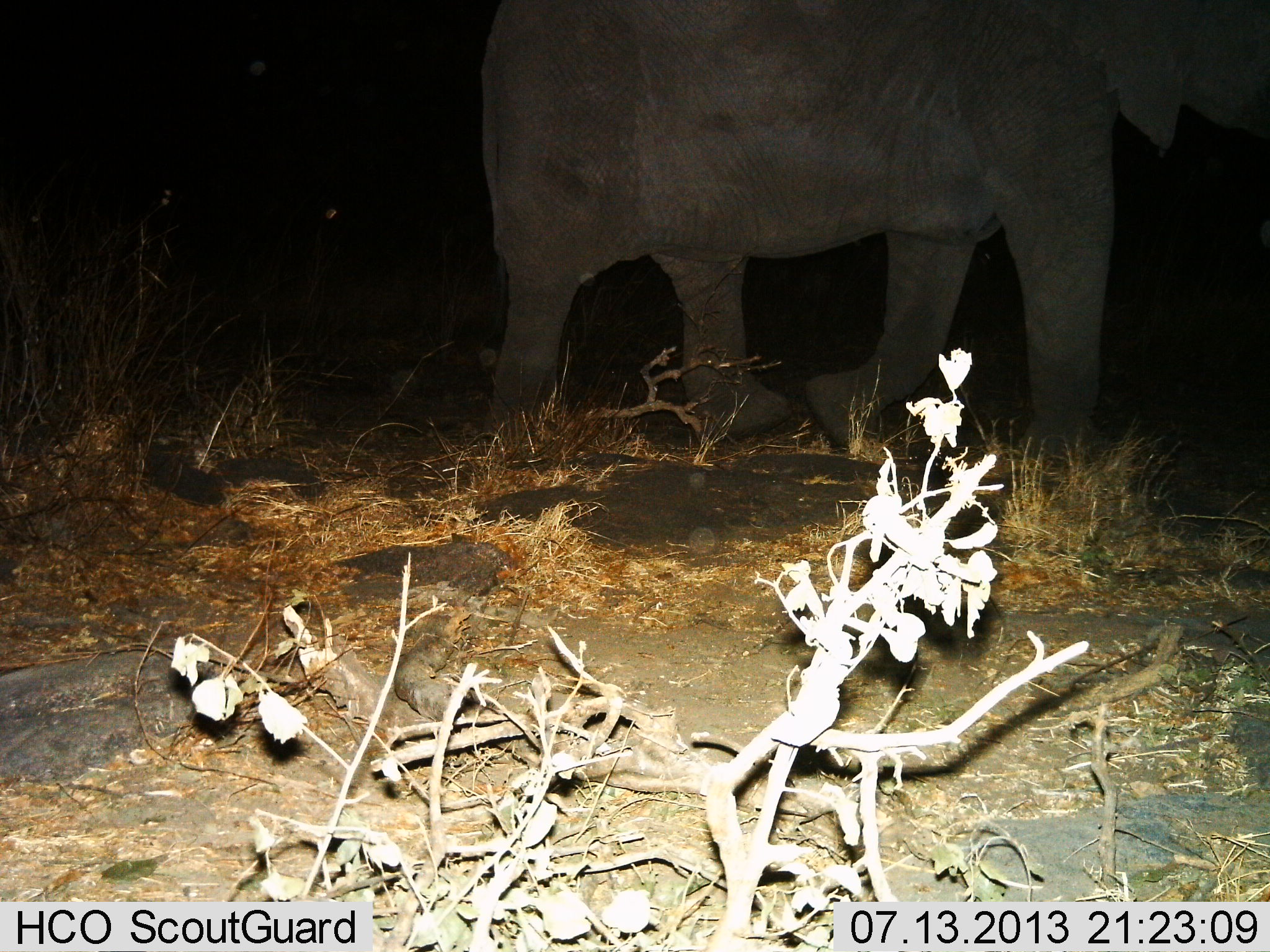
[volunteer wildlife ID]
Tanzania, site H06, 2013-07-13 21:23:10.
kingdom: Animalia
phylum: Chordata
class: Mammalia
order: Proboscidea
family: Elephantidae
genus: Loxodonta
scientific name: Loxodonta africana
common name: african bush elephant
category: elephant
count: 1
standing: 30%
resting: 0%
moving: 70%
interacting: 0%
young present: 0%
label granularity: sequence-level